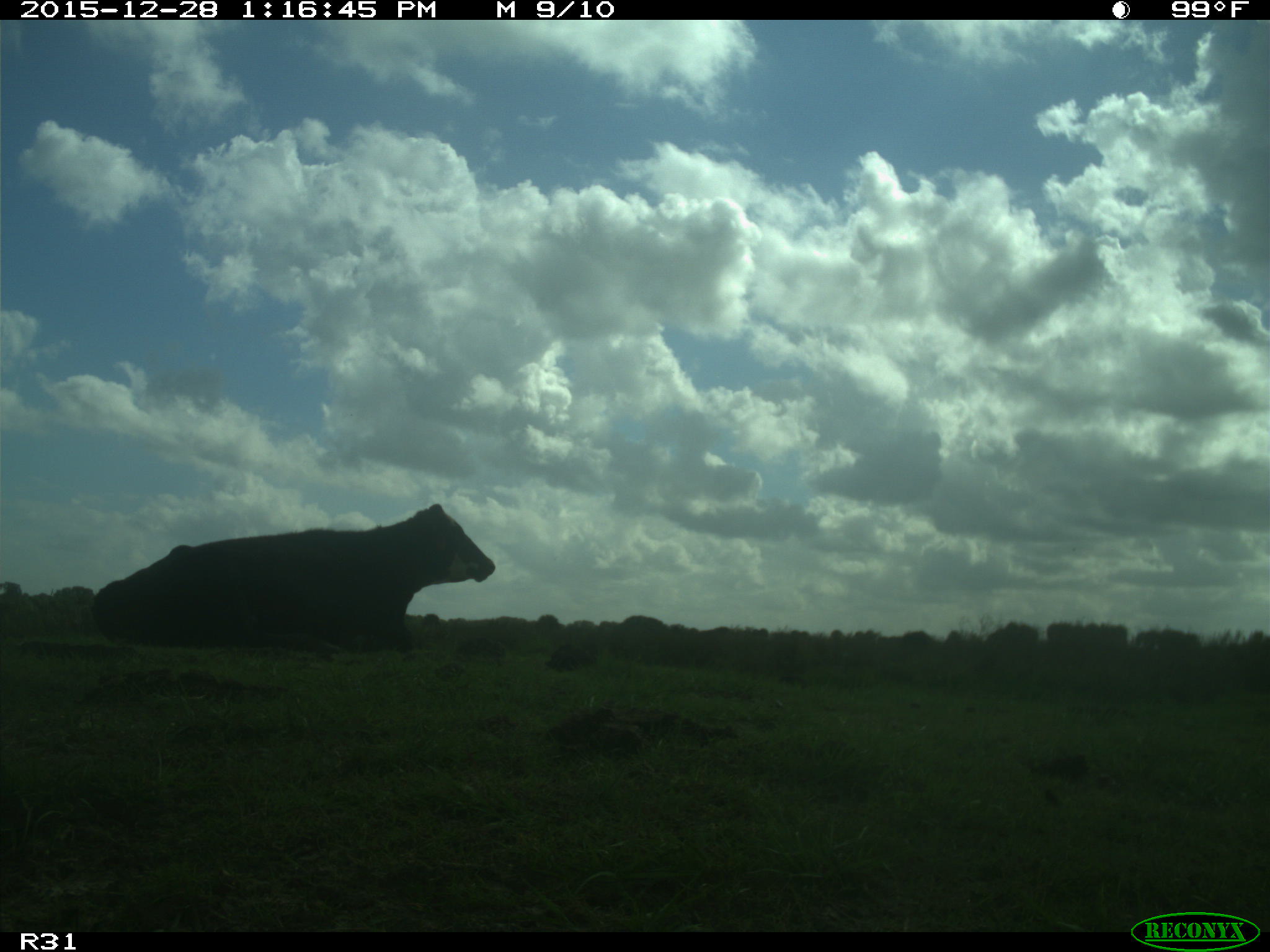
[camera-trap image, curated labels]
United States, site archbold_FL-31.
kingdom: Animalia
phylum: Chordata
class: Mammalia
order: Artiodactyla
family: Bovidae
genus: Bos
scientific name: Bos taurus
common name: domestic cow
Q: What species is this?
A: Bos taurus (domestic cow).